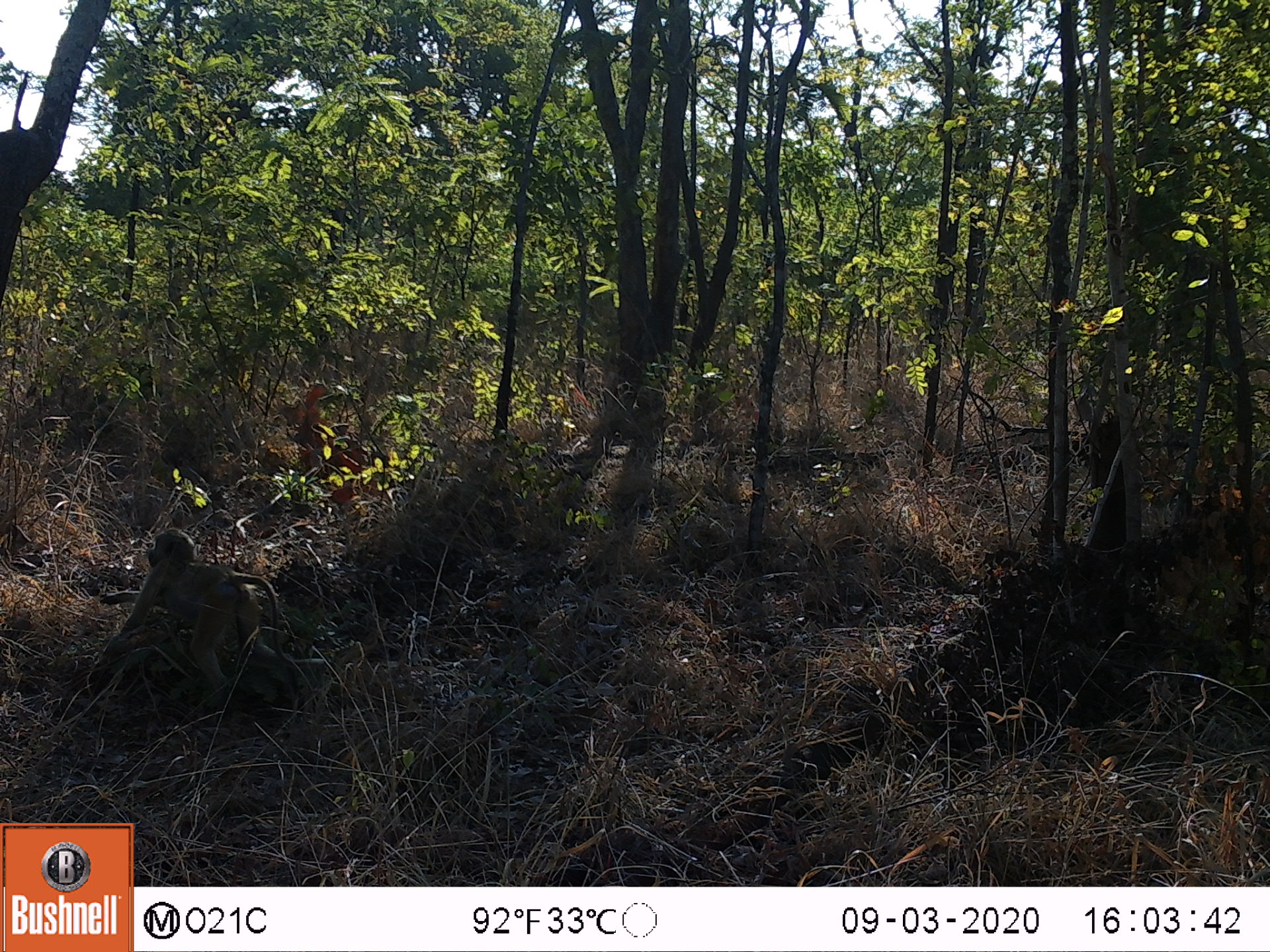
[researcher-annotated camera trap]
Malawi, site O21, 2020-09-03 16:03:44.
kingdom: Animalia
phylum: Chordata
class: Mammalia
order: Primates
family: Cercopithecidae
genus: Papio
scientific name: Papio cynocephalus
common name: yellow baboon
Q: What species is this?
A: Yellow baboon (Papio cynocephalus).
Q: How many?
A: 1.